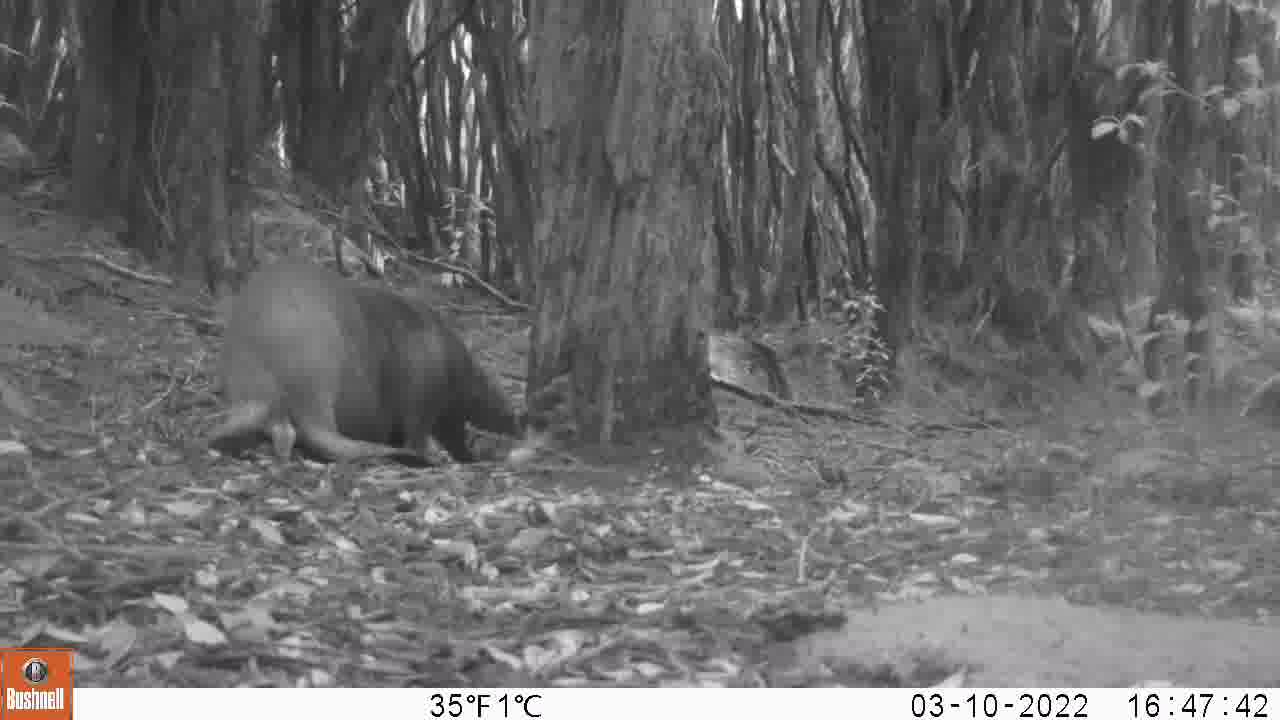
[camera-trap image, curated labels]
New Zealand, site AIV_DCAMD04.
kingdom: Animalia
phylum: Chordata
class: Mammalia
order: Carnivora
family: Otariidae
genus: Phocarctos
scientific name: Phocarctos hookeri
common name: new zealand sea lion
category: sealion